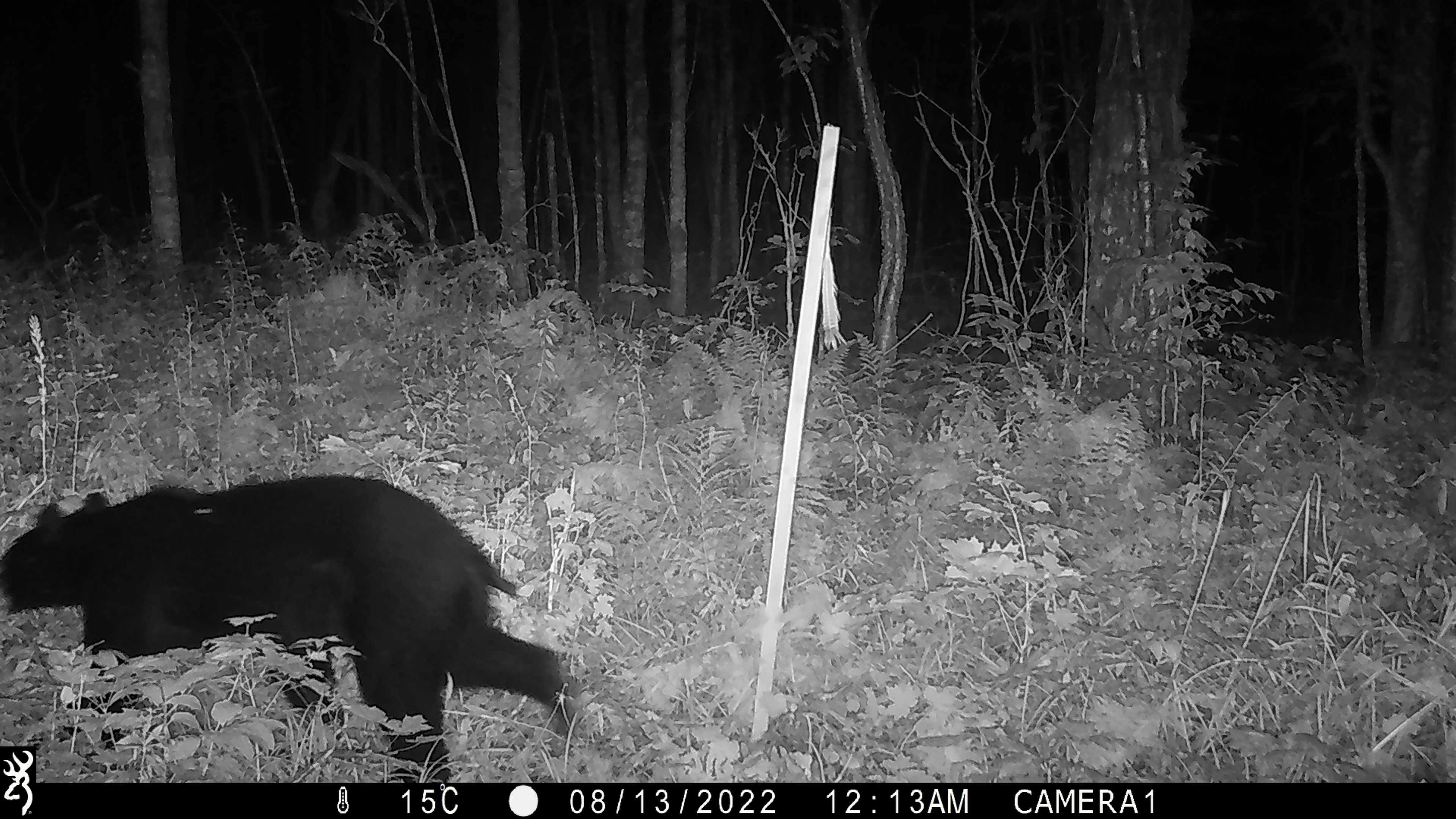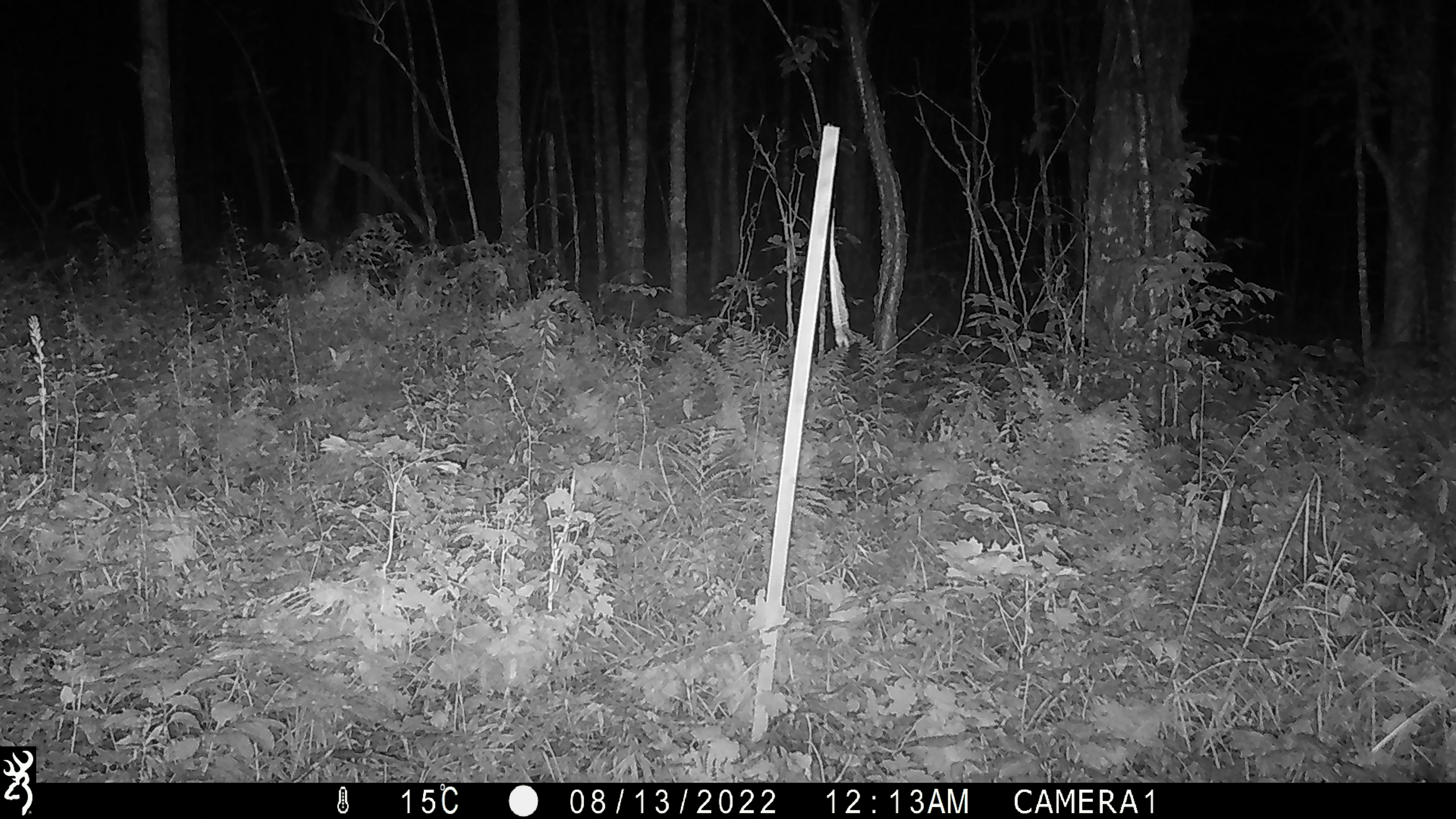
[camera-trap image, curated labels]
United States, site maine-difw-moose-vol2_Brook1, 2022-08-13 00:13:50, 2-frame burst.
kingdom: Animalia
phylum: Chordata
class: Mammalia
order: Carnivora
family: Ursidae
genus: Ursus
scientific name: Ursus americanus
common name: black bear